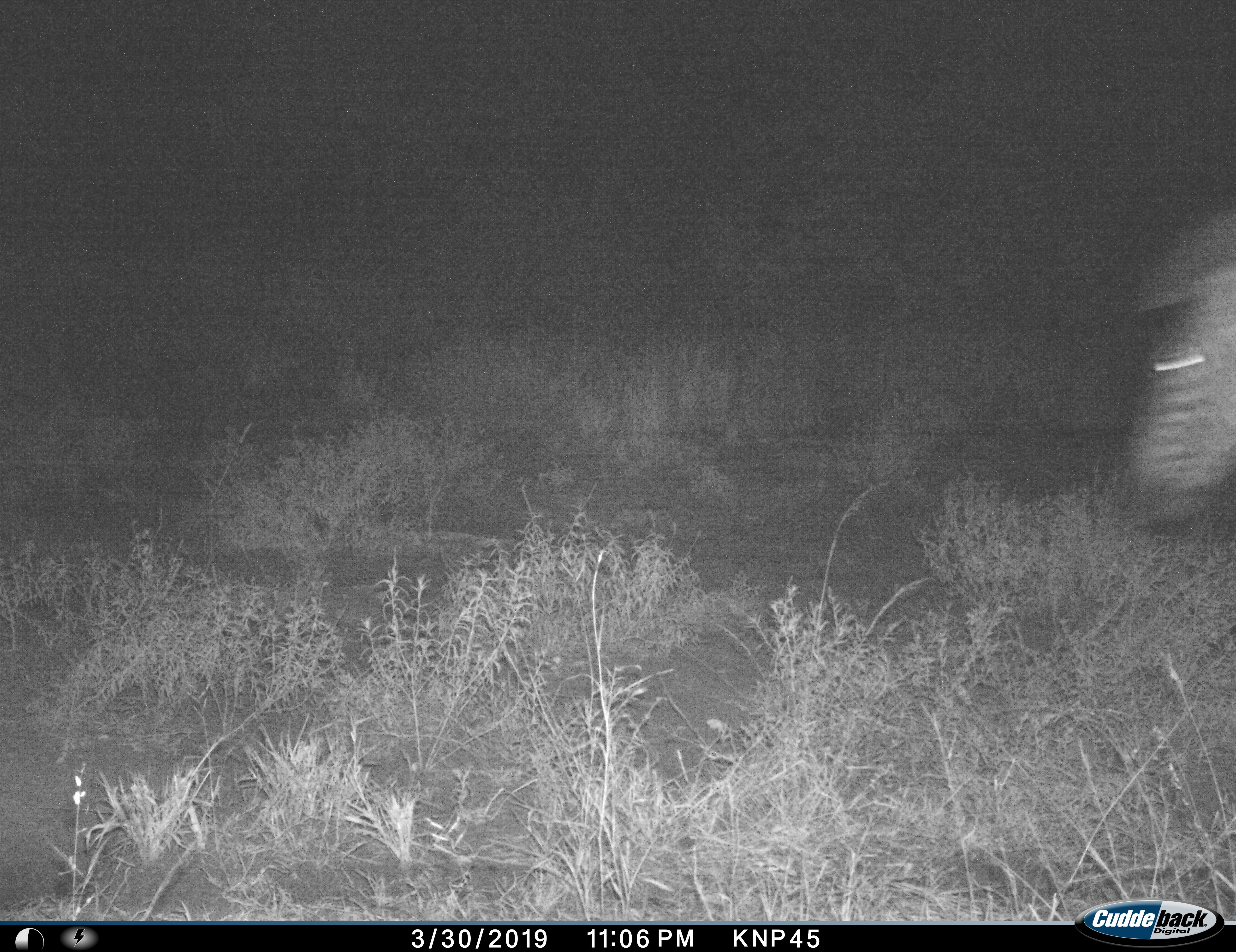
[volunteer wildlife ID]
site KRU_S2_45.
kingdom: Animalia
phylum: Chordata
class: Mammalia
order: Perissodactyla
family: Equidae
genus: Equus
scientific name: Equus quagga burchellii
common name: burchell's zebra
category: zebraburchells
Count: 1.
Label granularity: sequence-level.